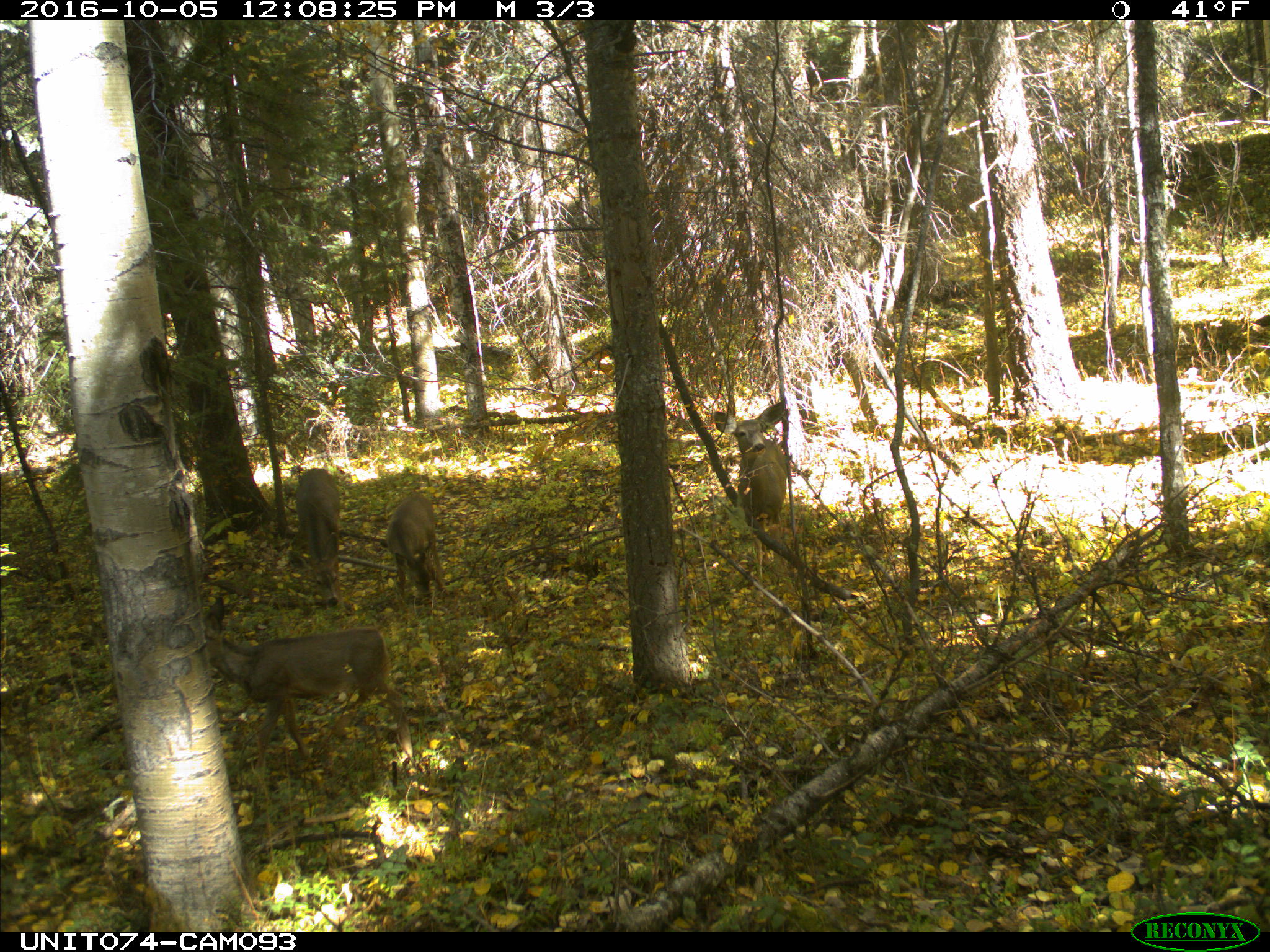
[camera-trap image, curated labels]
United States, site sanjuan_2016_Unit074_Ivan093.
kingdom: Animalia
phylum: Chordata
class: Mammalia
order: Artiodactyla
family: Cervidae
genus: Odocoileus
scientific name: Odocoileus hemionus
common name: mule deer